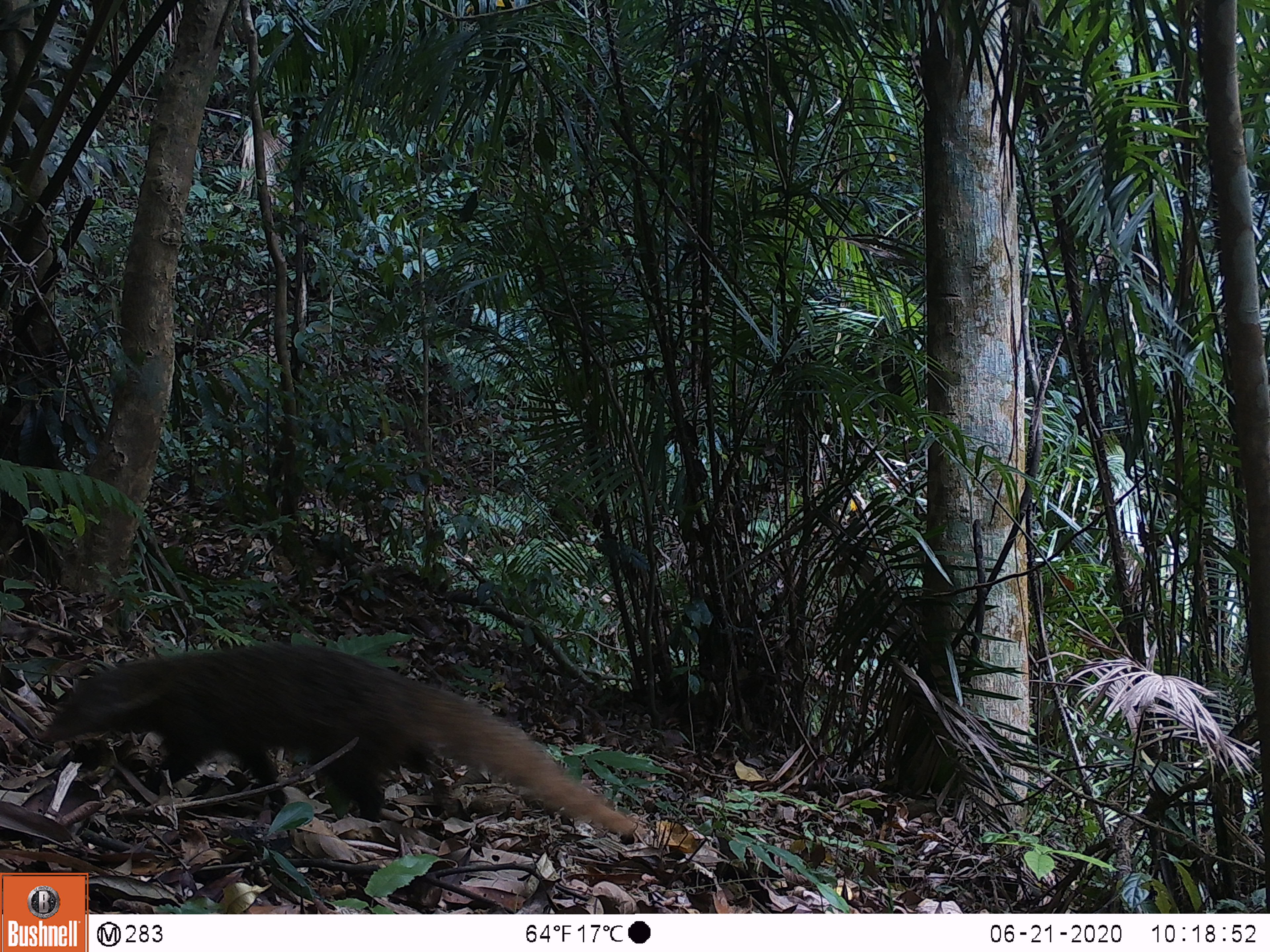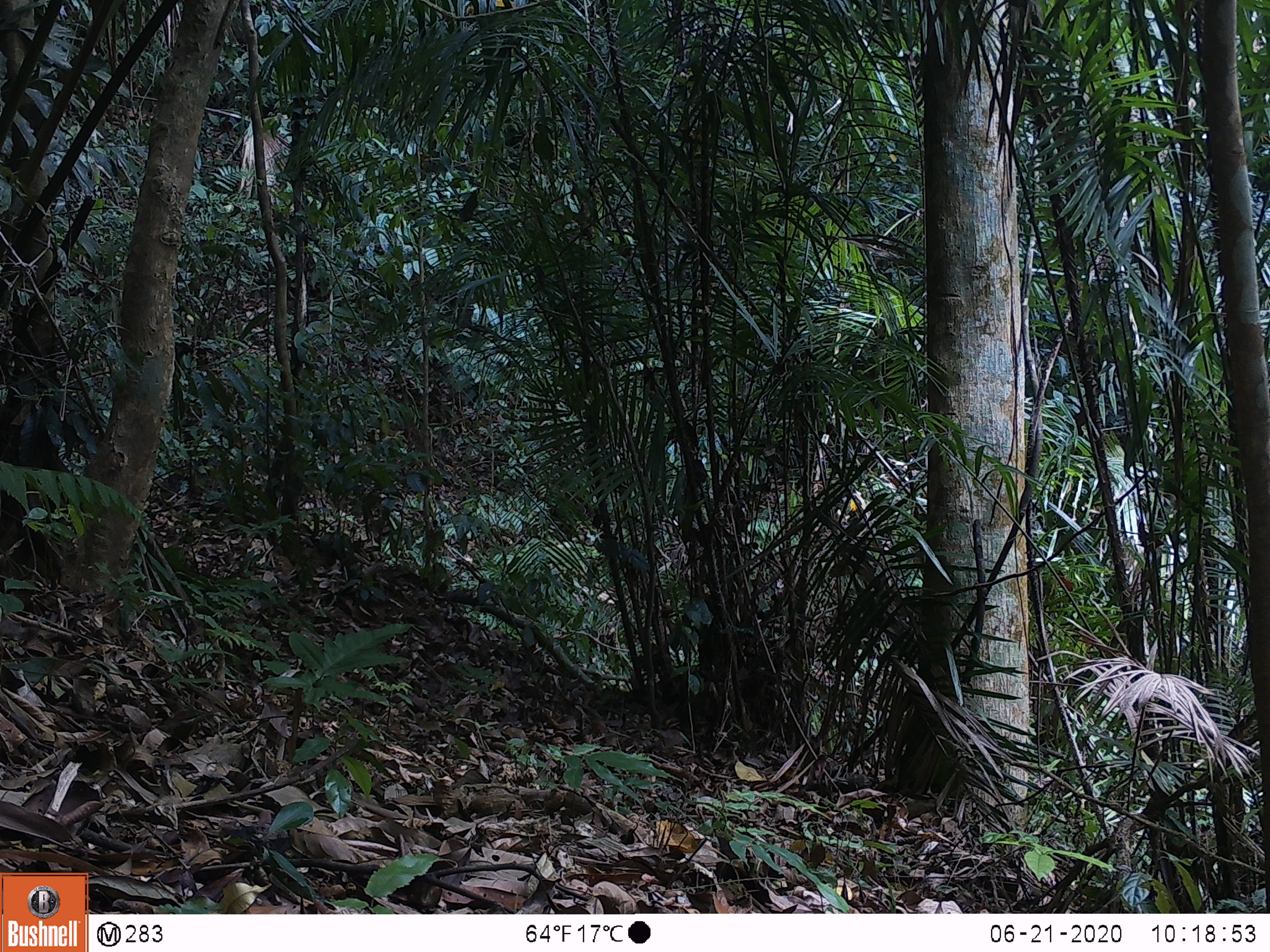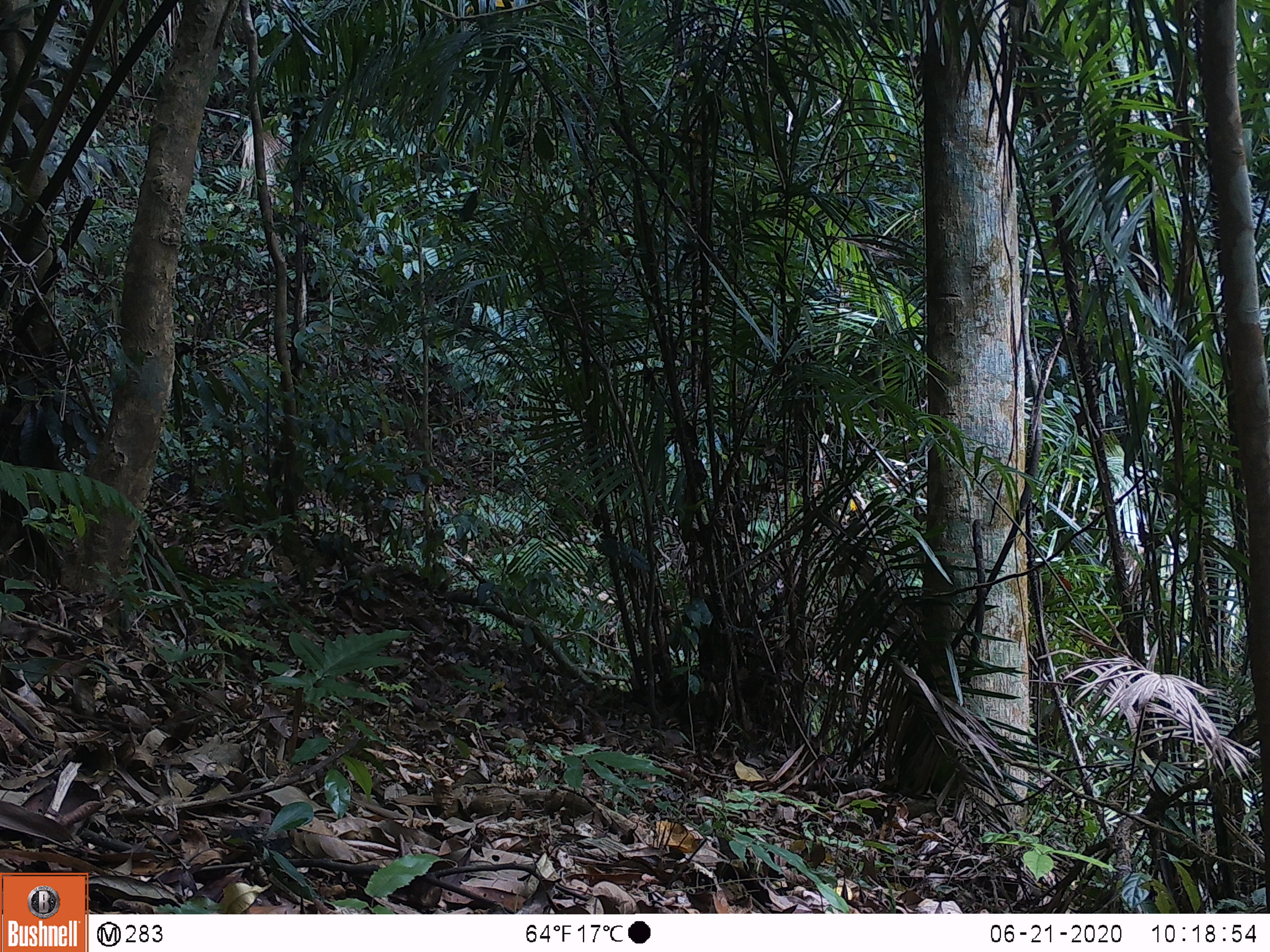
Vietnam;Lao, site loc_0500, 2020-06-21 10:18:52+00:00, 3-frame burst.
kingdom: Animalia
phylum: Chordata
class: Mammalia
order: Carnivora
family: Herpestidae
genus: Urva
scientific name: Urva urva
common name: crab-eating mongoose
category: crab eating mongoose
Crab eating mongoose (crab-eating mongoose) (Urva urva). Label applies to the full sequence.